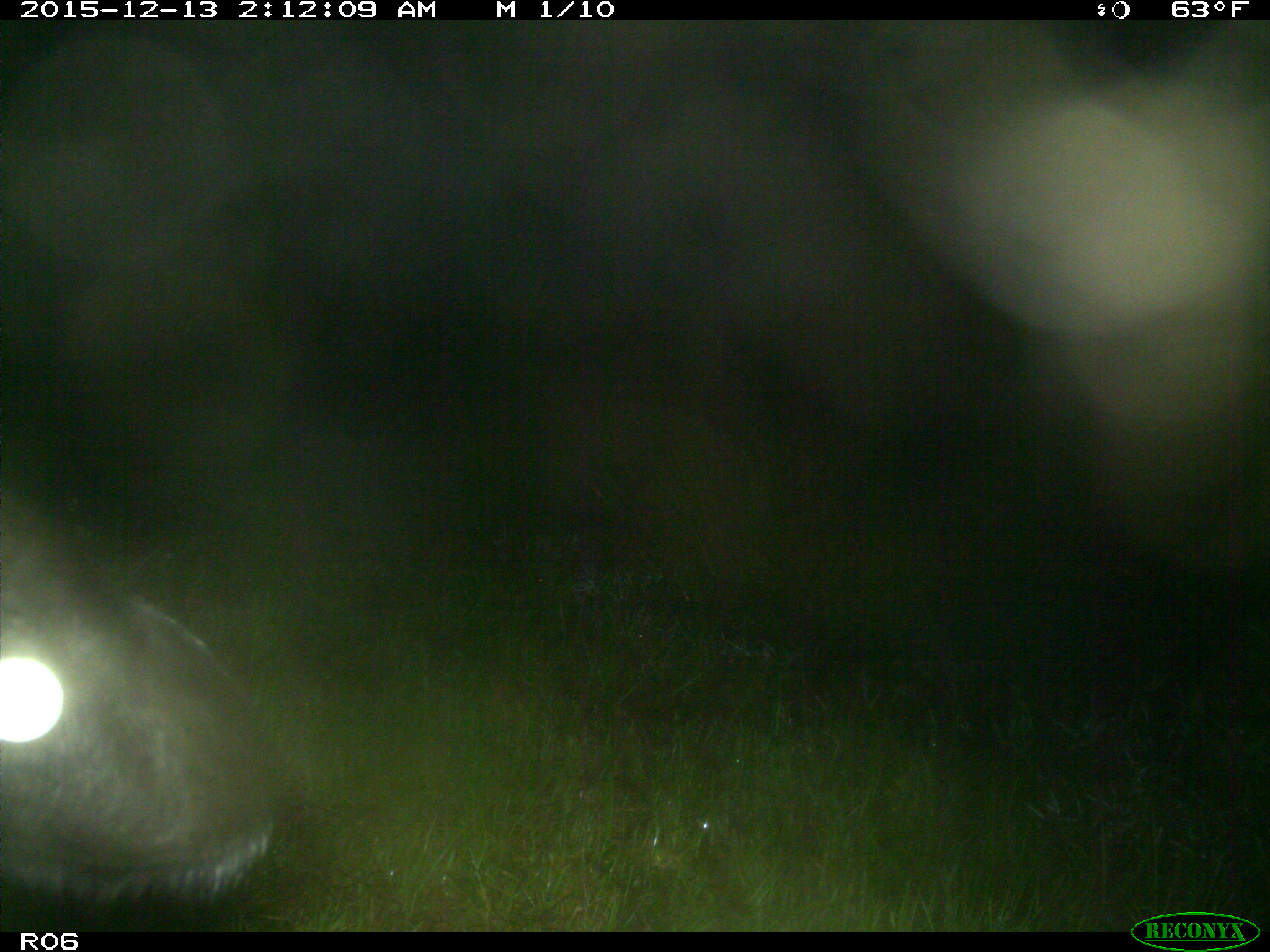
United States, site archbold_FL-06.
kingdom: Animalia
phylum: Chordata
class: Mammalia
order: Artiodactyla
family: Bovidae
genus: Bos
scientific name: Bos taurus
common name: domestic cow